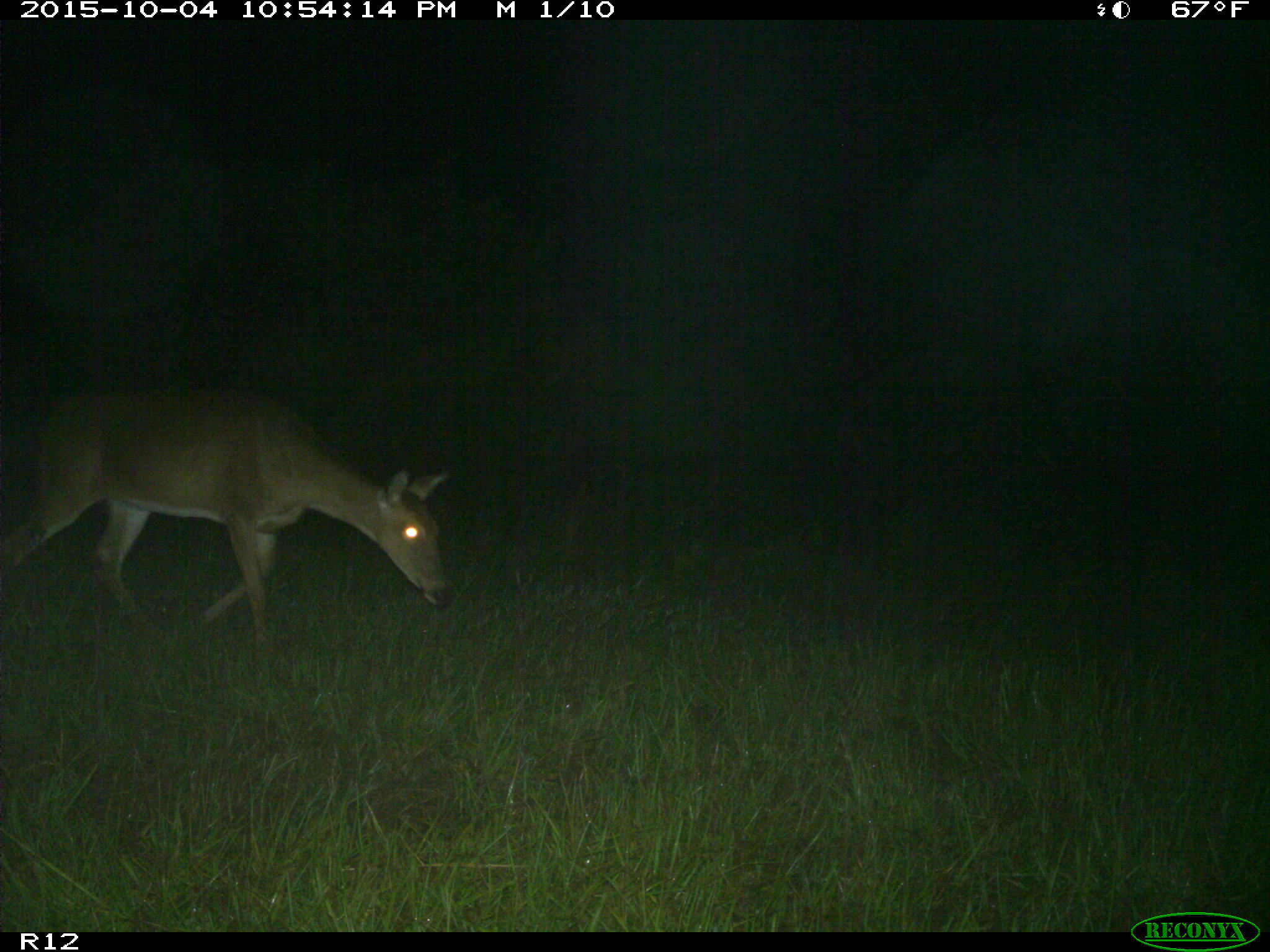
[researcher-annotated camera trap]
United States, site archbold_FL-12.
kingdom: Animalia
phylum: Chordata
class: Mammalia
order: Artiodactyla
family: Cervidae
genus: Odocoileus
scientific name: Odocoileus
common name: deer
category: unidentified deer